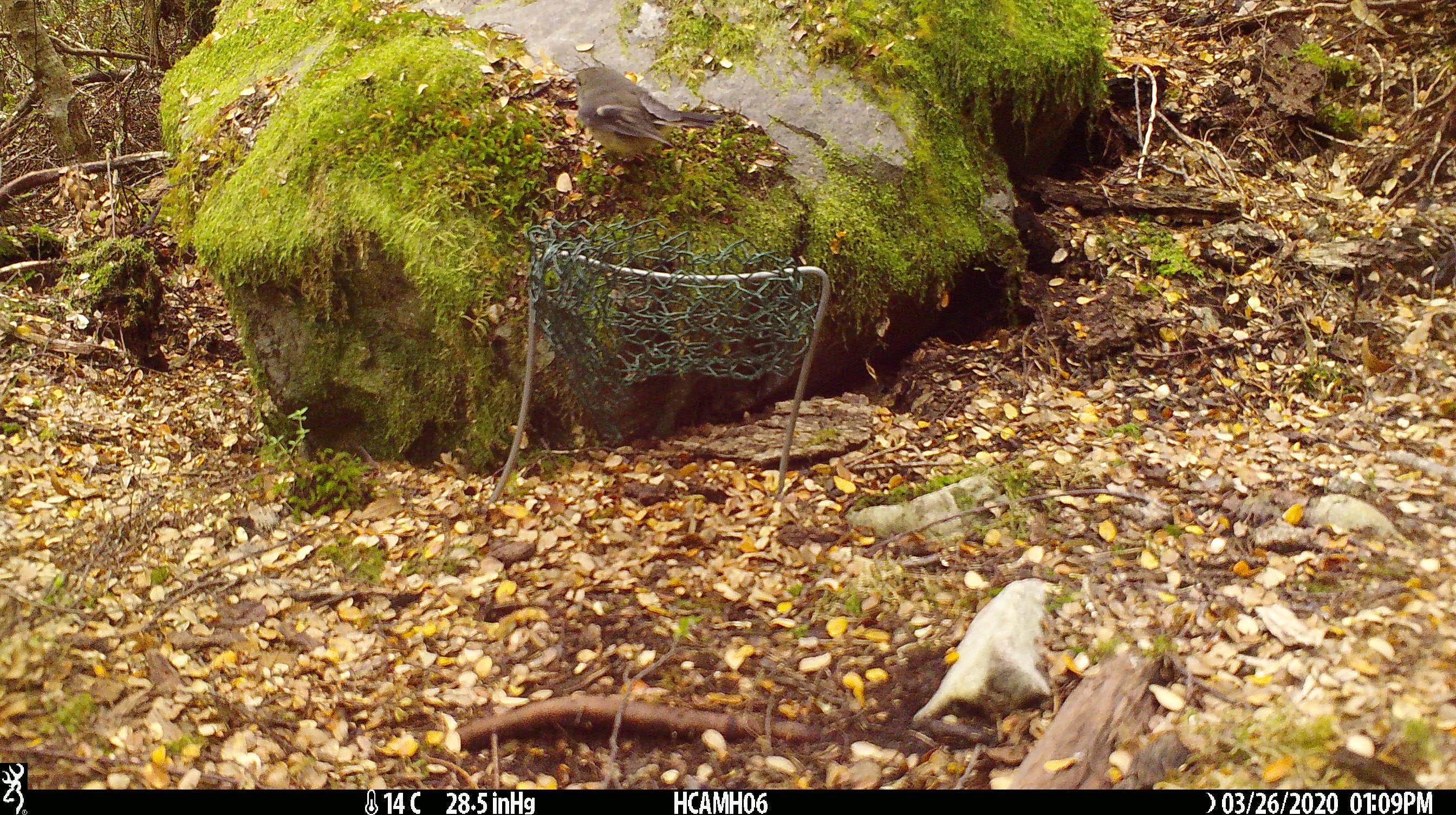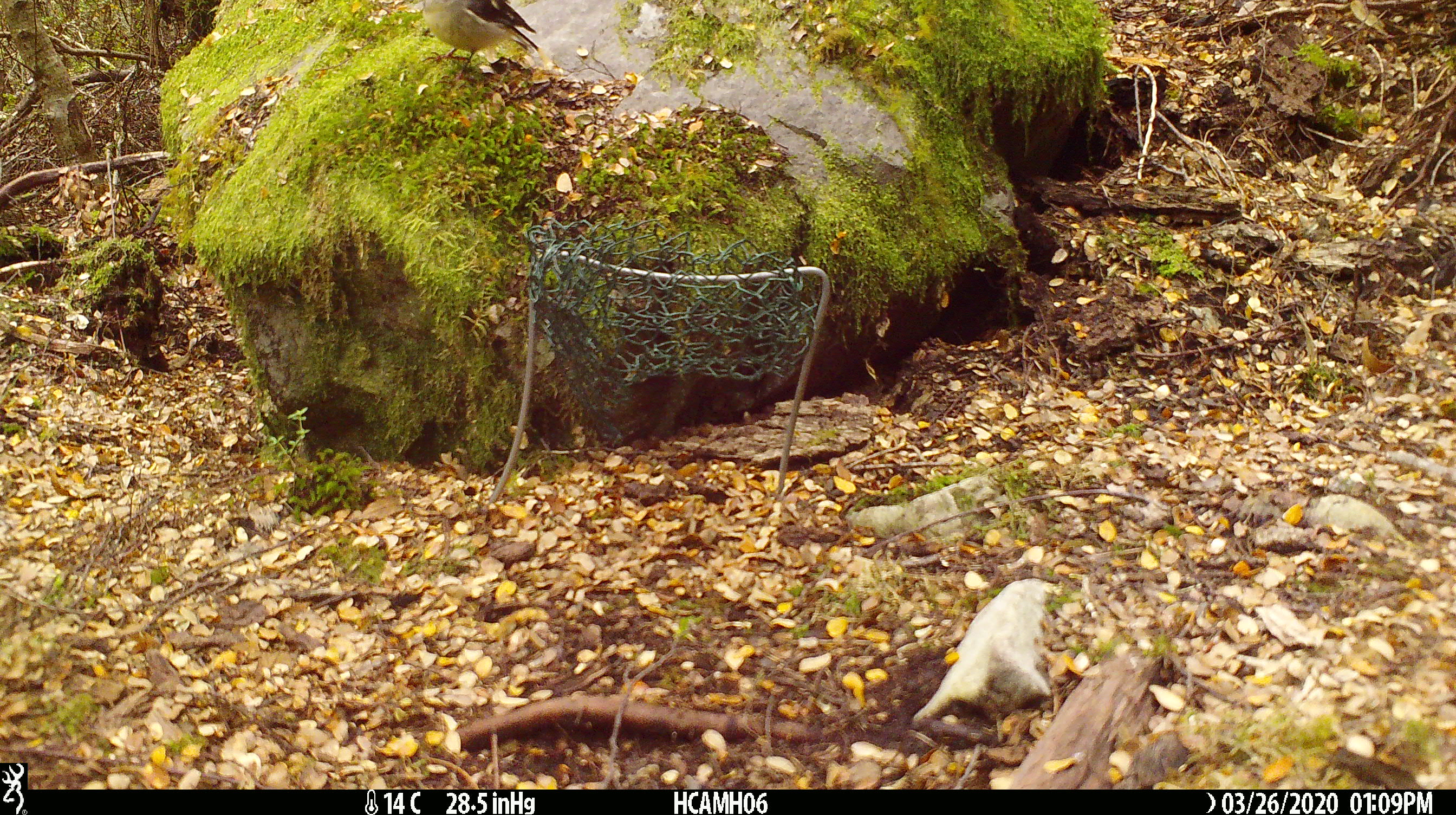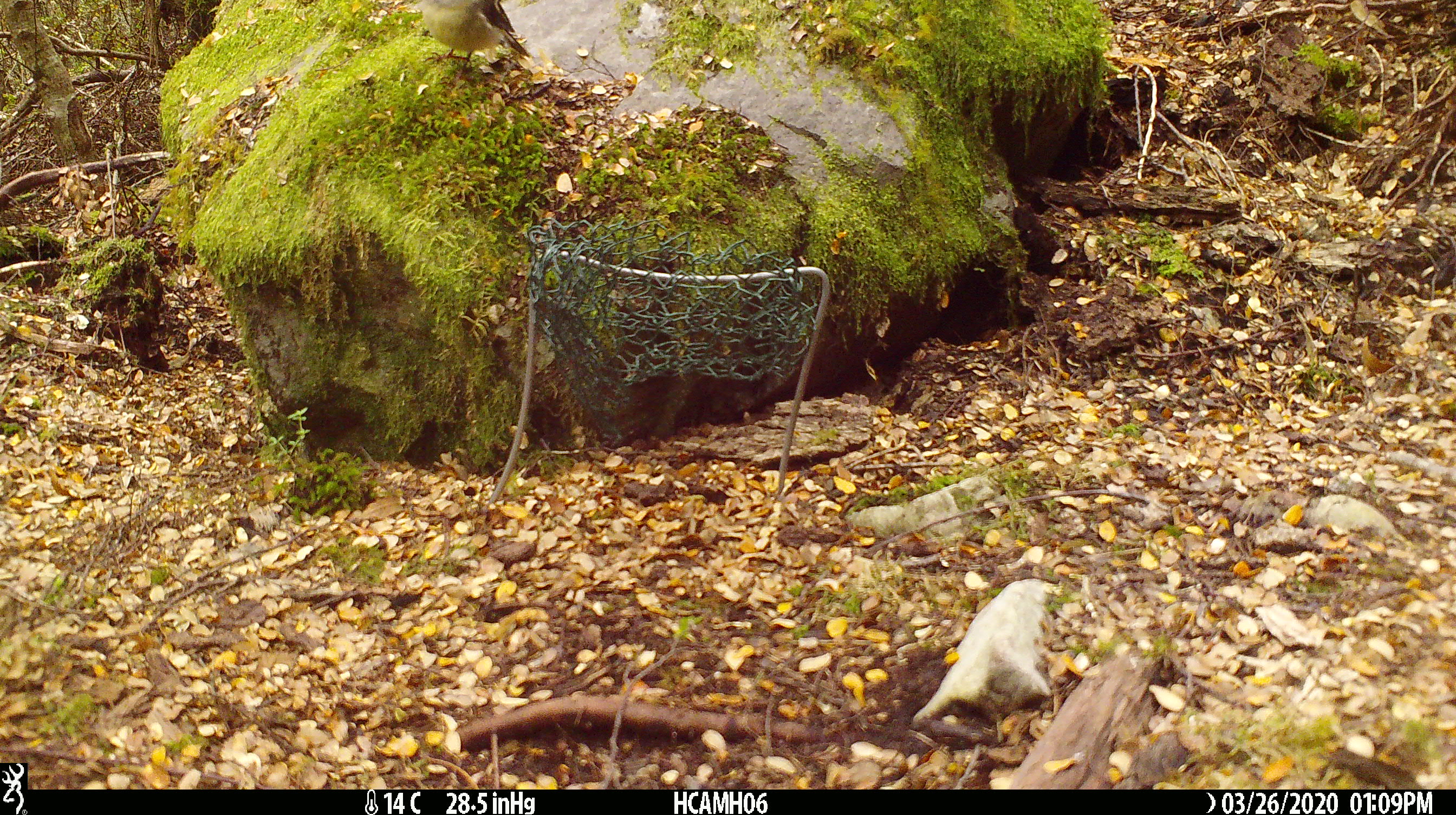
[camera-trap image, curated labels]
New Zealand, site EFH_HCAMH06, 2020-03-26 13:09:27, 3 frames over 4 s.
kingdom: Animalia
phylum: Chordata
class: Aves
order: Passeriformes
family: Petroicidae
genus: Petroica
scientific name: Petroica macrocephala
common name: tomtit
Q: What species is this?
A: Tomtit (Petroica macrocephala).